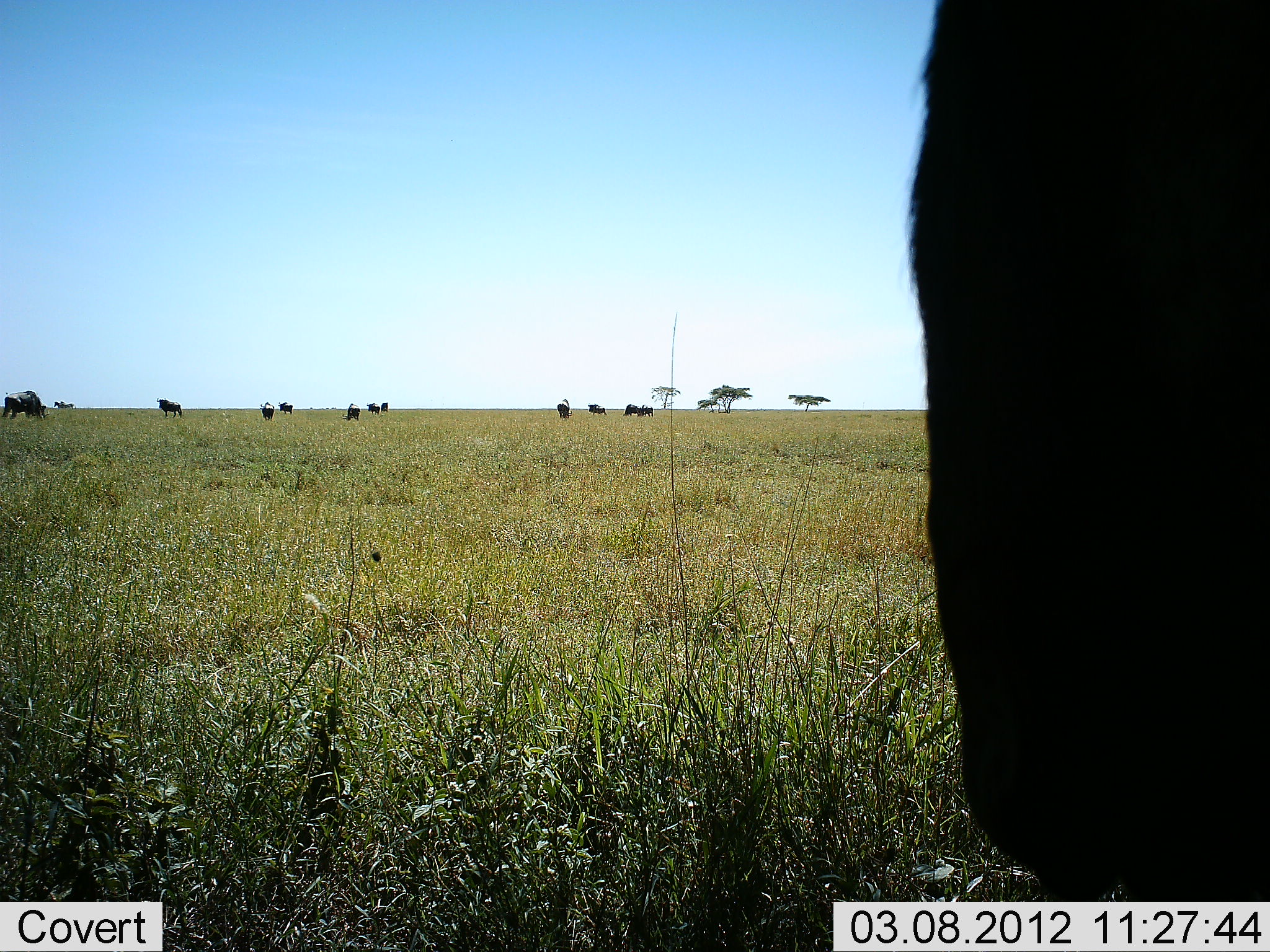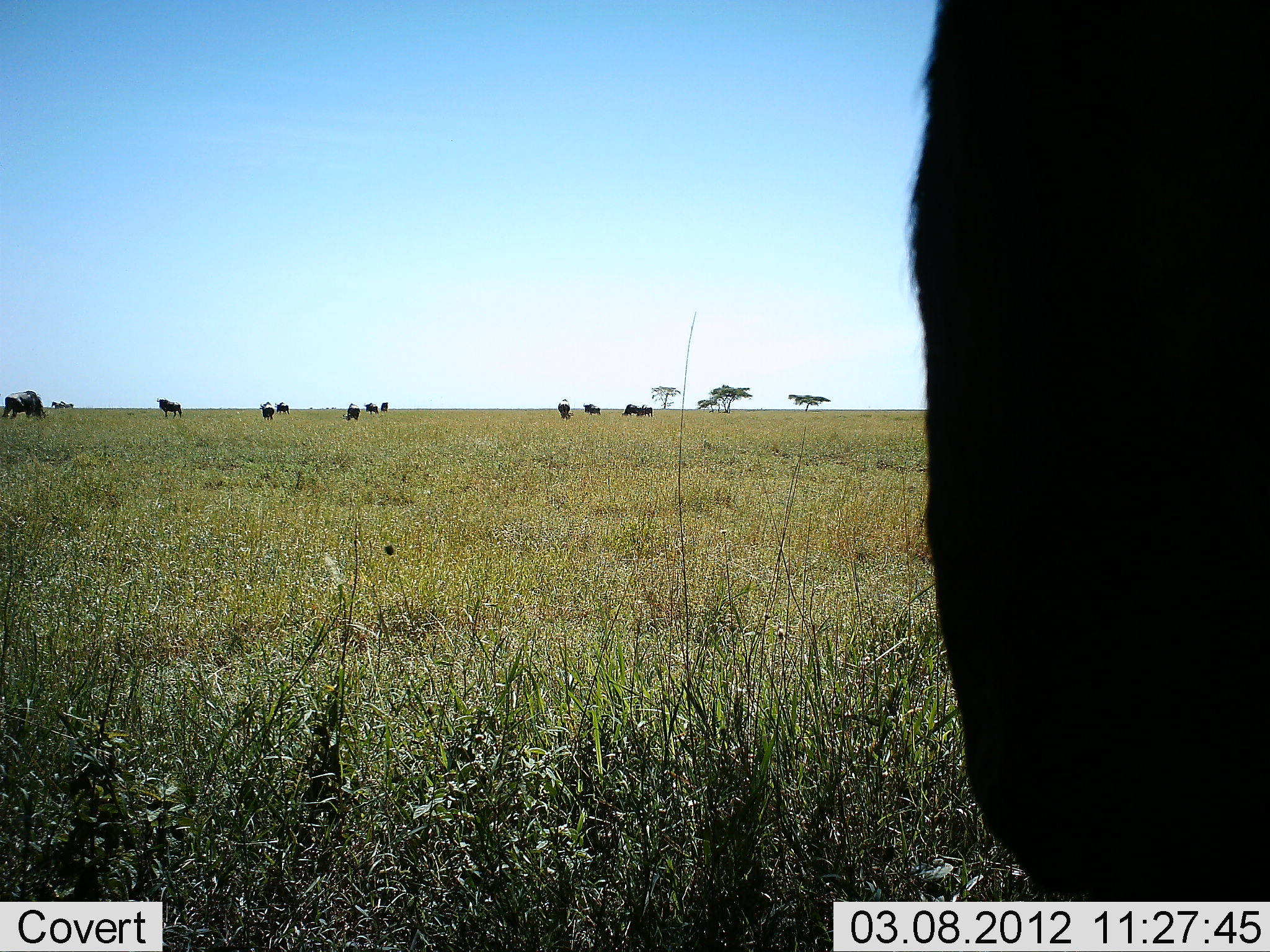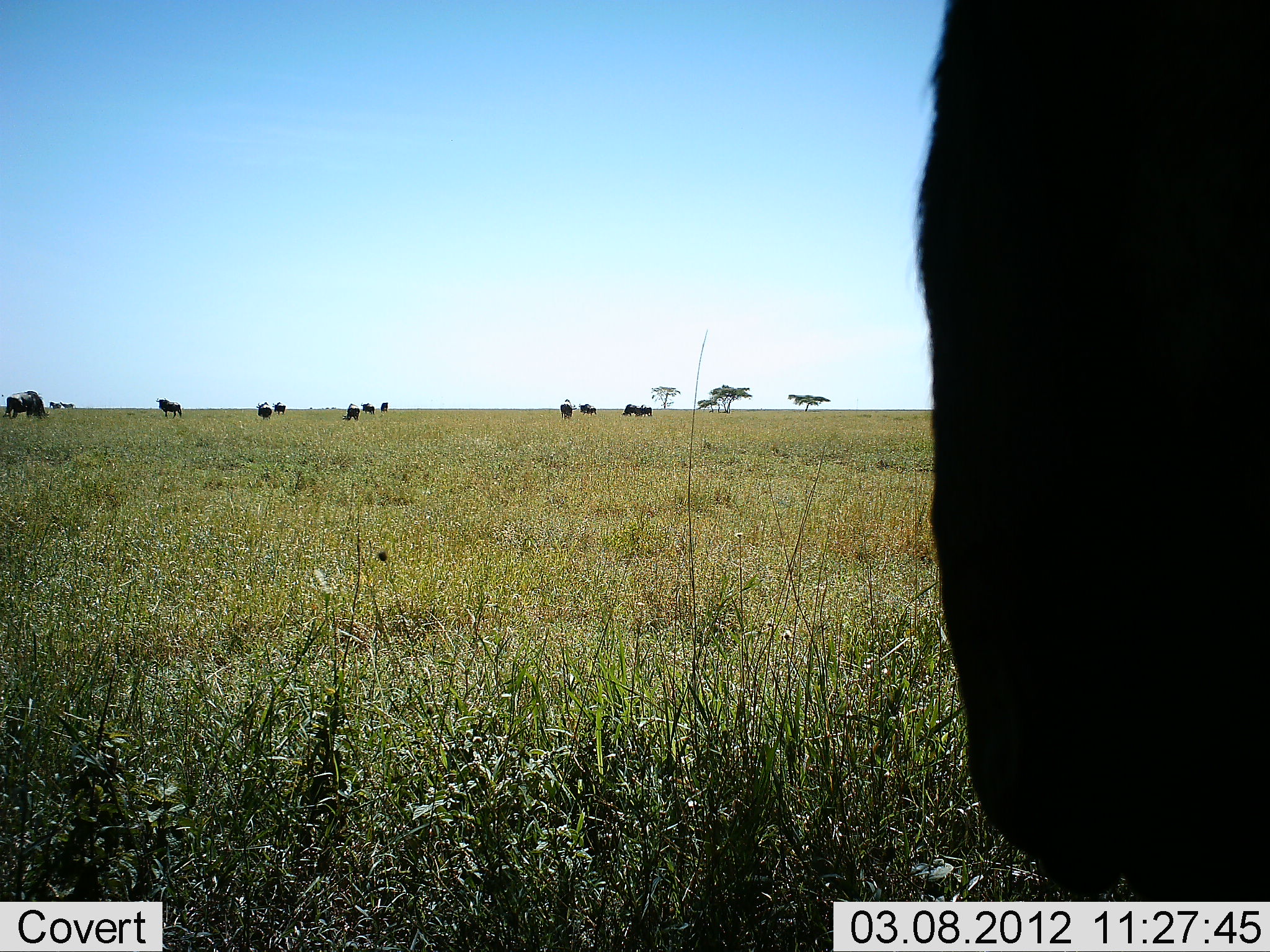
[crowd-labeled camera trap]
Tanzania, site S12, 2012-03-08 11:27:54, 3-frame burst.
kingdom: Animalia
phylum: Chordata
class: Mammalia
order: Artiodactyla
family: Bovidae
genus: Connochaetes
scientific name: Connochaetes taurinus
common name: blue wildebeest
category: wildebeest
Wildebeest (blue wildebeest) (Connochaetes taurinus), count 11-50. Behavior (volunteer vote fractions): standing 86%, resting 5%, moving 32%, interacting 0%. Young present (vote fraction): 0%. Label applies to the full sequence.